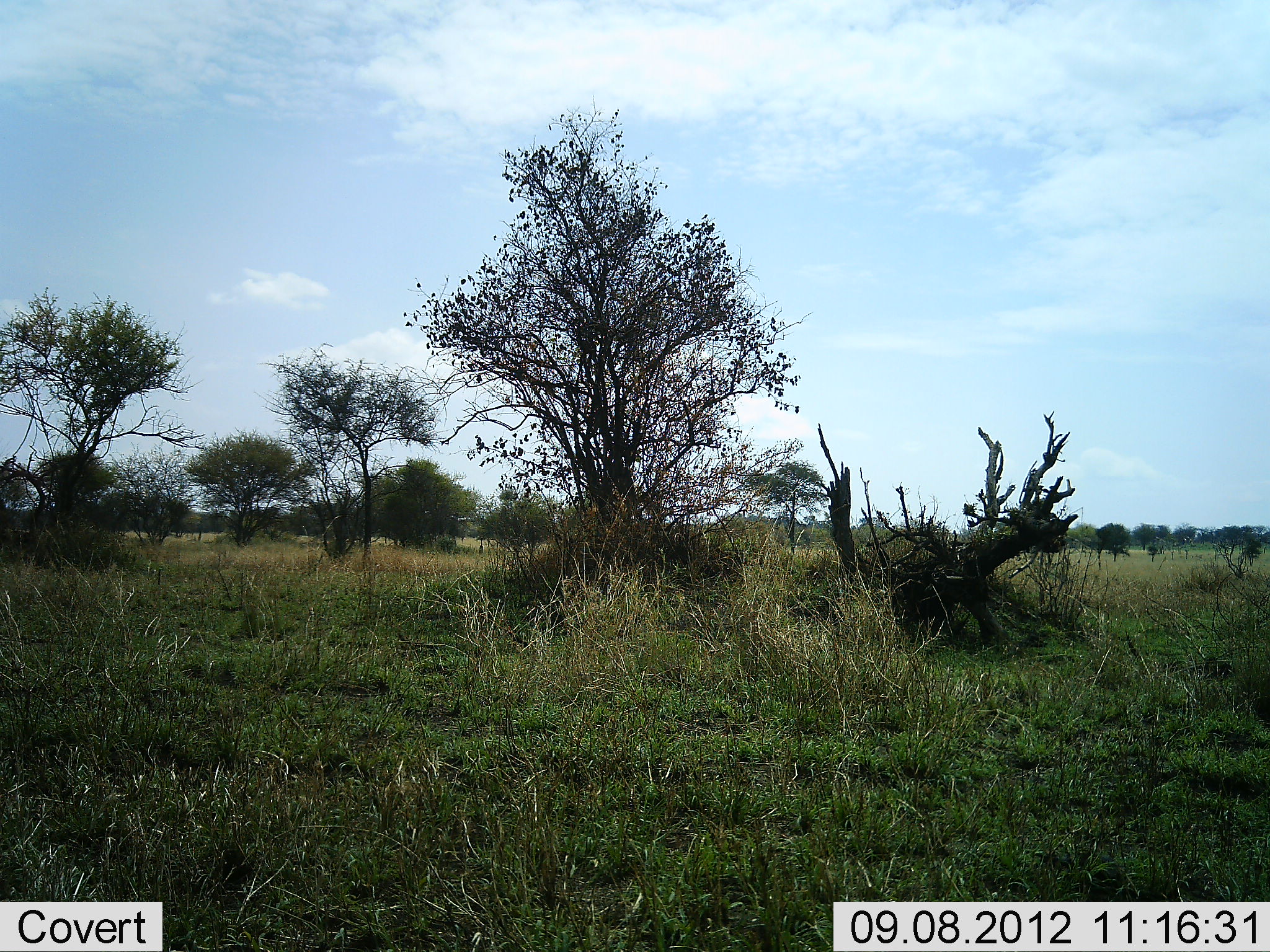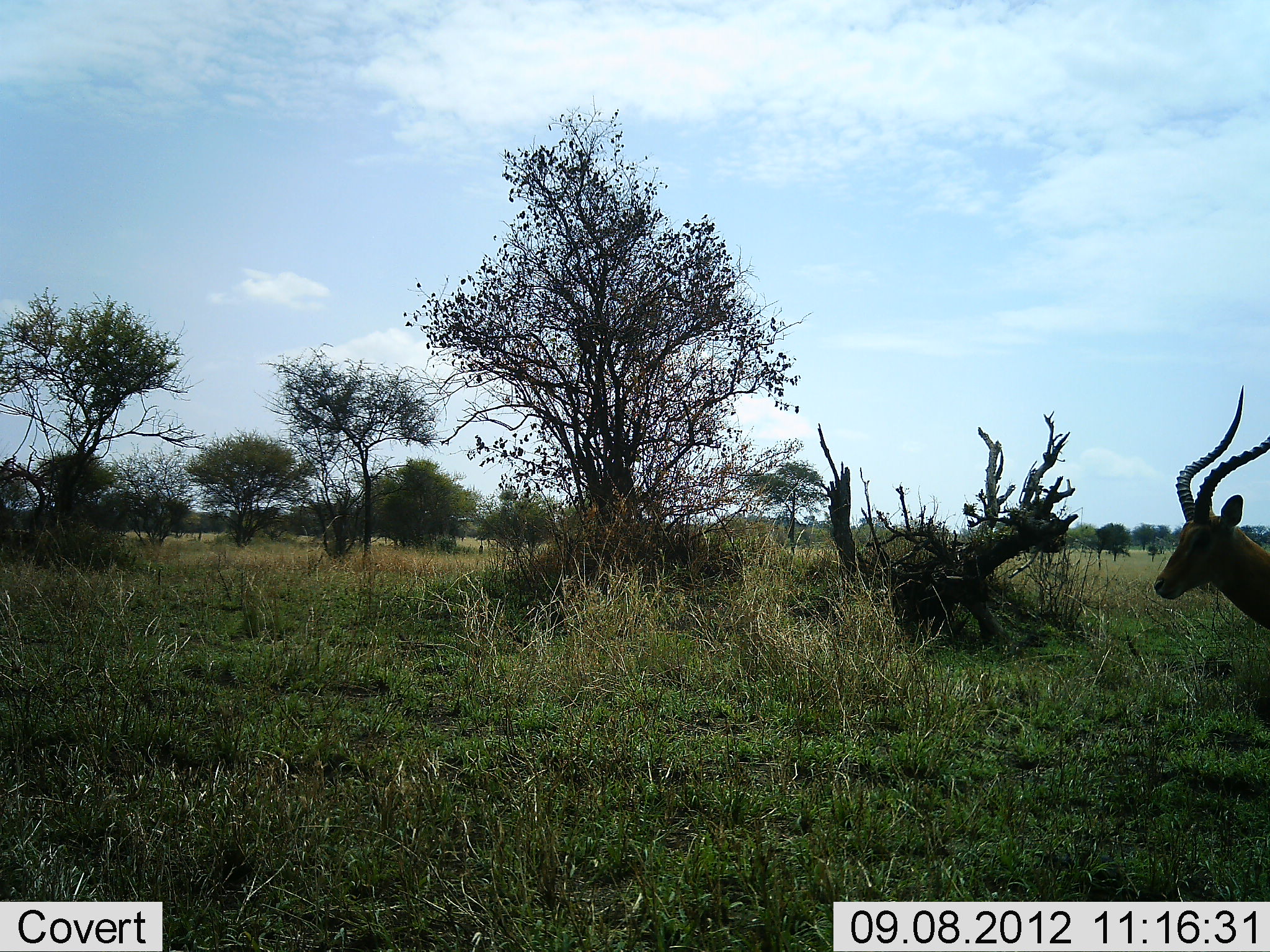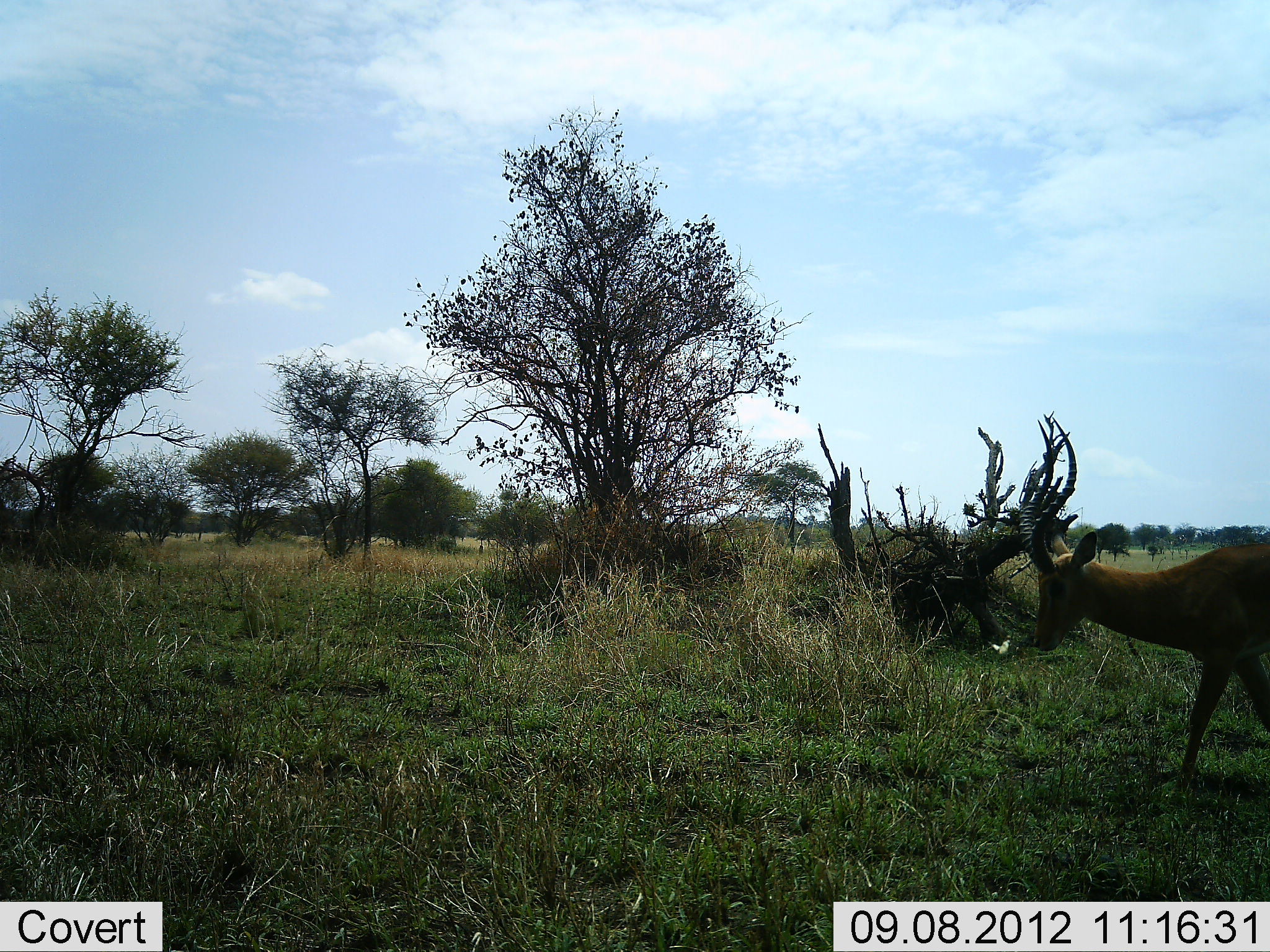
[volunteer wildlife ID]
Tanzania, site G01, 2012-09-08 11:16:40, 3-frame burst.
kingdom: Animalia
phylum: Chordata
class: Mammalia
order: Artiodactyla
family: Bovidae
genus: Aepyceros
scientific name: Aepyceros melampus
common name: impala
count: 1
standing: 0%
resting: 0%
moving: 100%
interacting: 0%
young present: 0%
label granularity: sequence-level